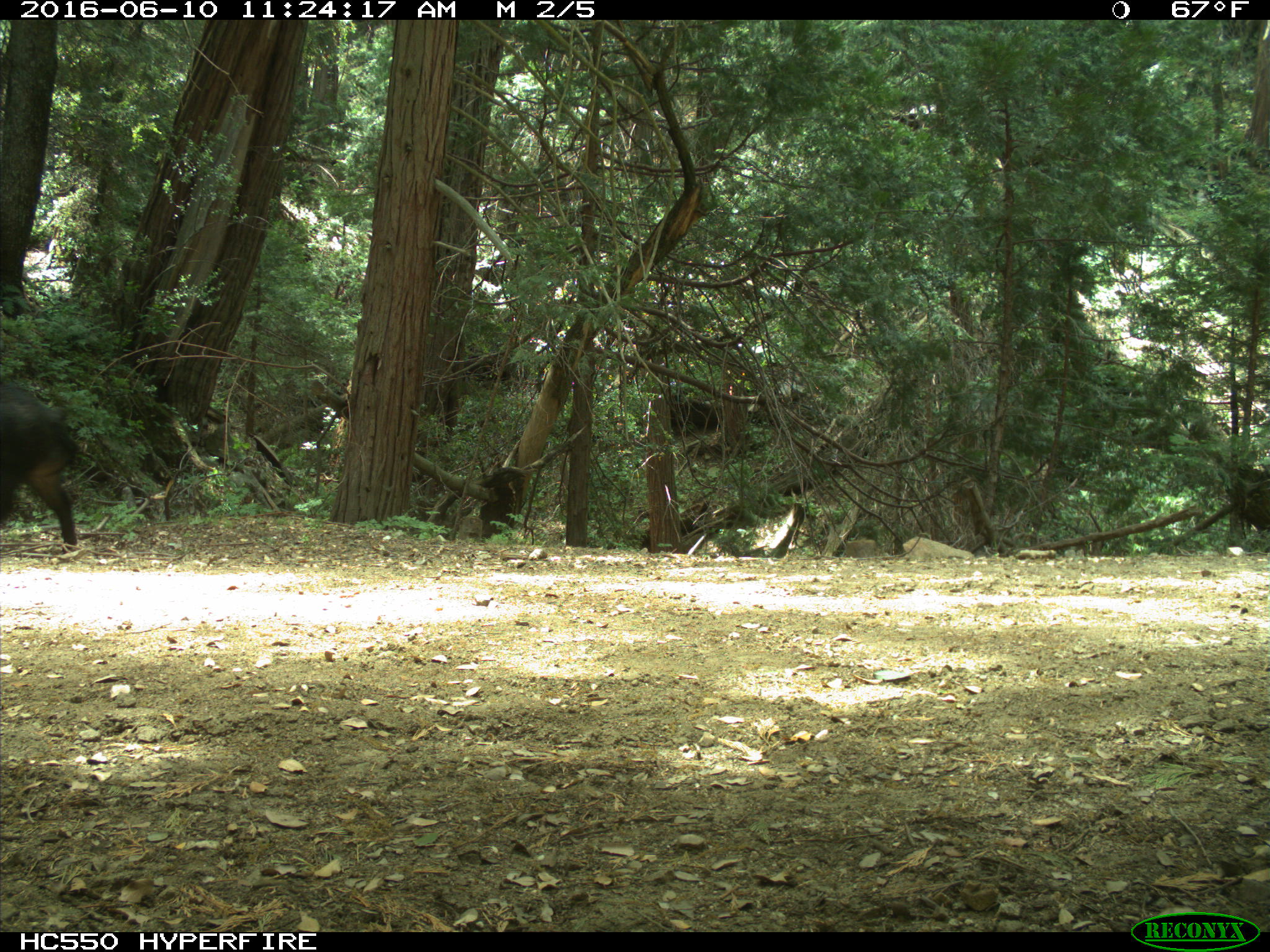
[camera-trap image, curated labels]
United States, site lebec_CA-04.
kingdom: Animalia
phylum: Chordata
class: Mammalia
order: Artiodactyla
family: Suidae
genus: Sus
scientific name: Sus scrofa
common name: wild boar